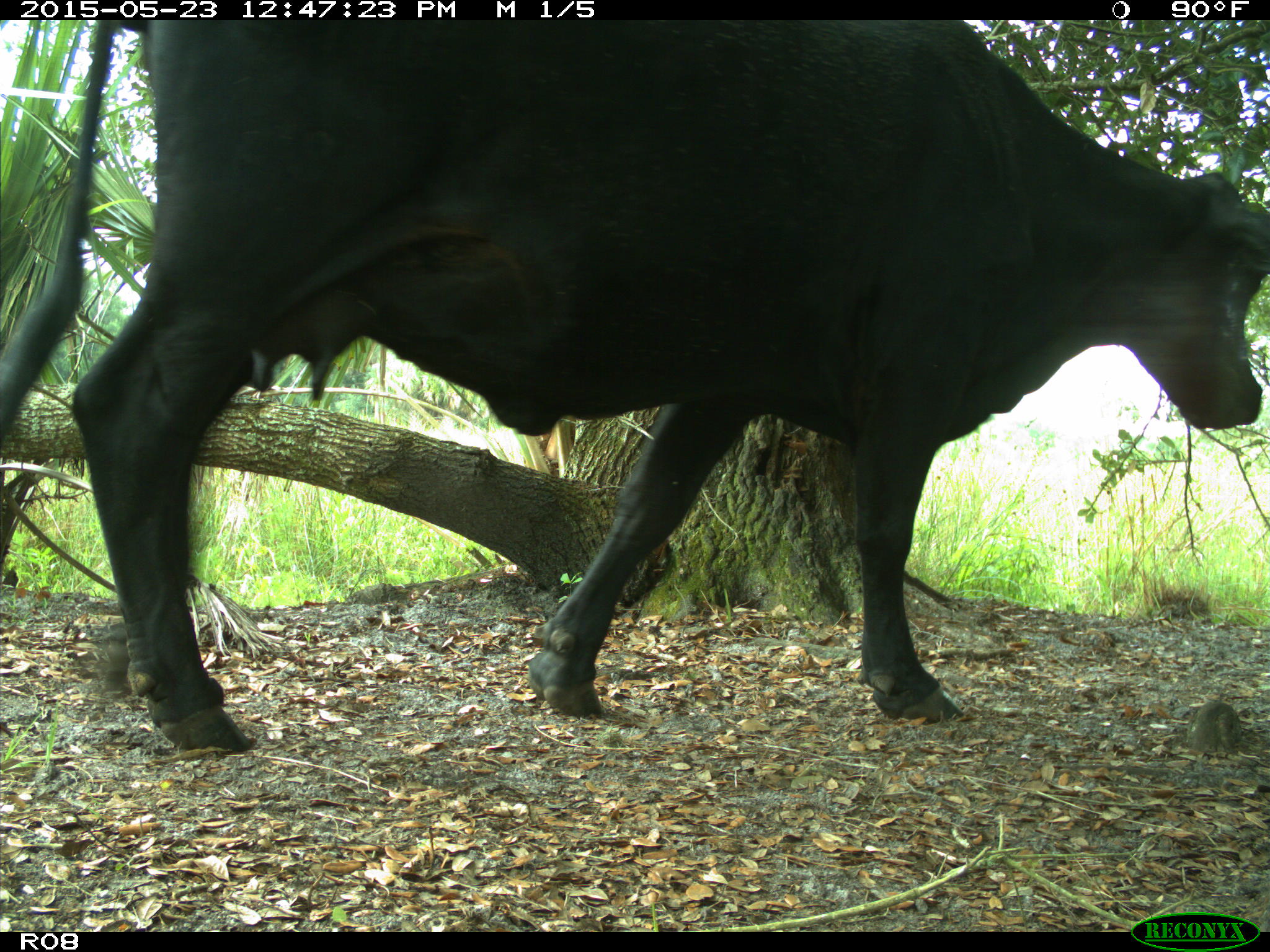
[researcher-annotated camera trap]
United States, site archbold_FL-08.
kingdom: Animalia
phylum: Chordata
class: Mammalia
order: Artiodactyla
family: Bovidae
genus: Bos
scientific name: Bos taurus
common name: domestic cow